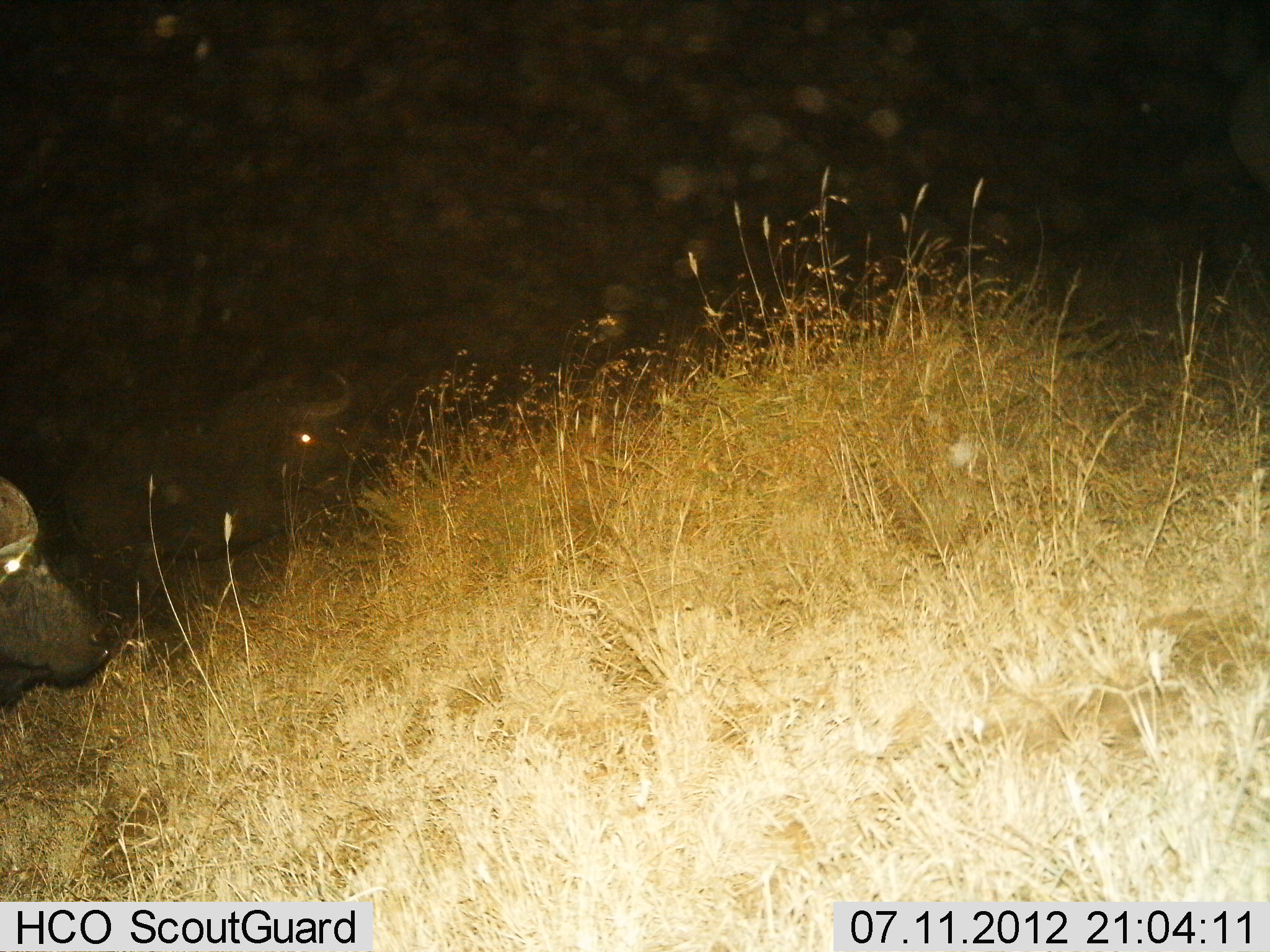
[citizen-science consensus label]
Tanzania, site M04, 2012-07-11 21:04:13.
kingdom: Animalia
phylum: Chordata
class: Mammalia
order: Artiodactyla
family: Bovidae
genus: Syncerus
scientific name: Syncerus caffer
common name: cape buffalo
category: buffalo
Buffalo (cape buffalo) (Syncerus caffer), count 2. Behavior (volunteer vote fractions): standing 70%, resting 10%, moving 20%, interacting 0%. Young present (vote fraction): 0%. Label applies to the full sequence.